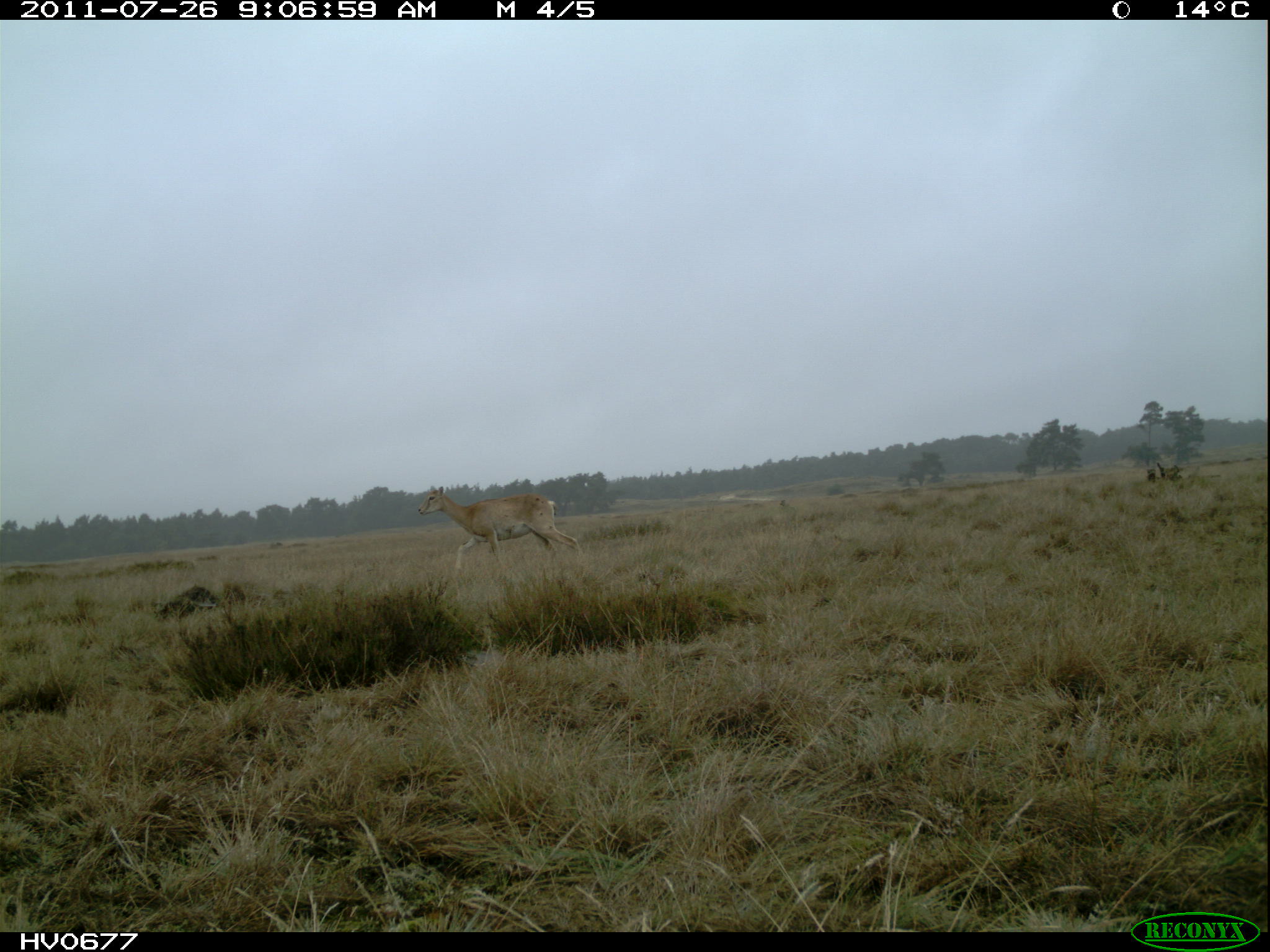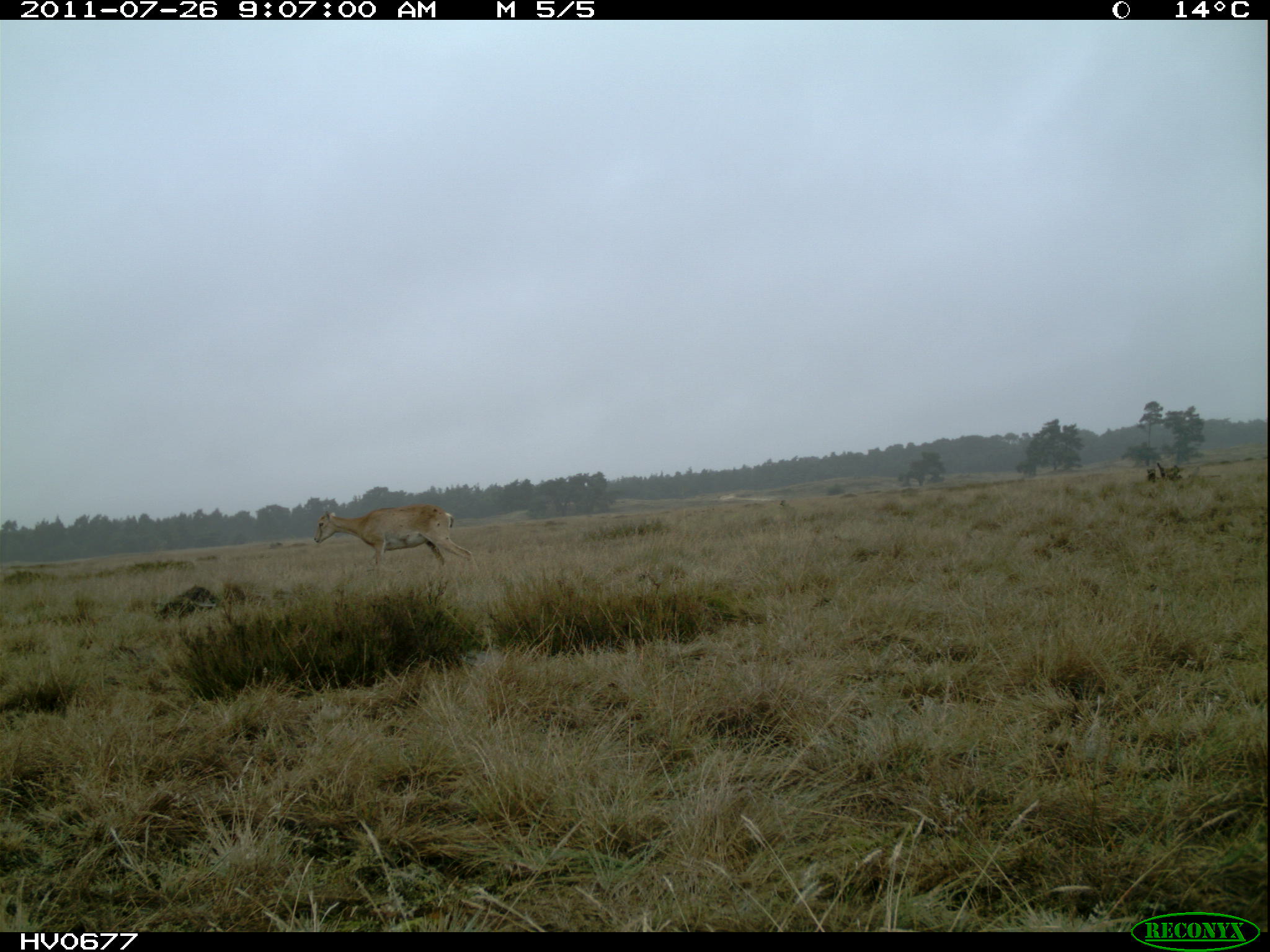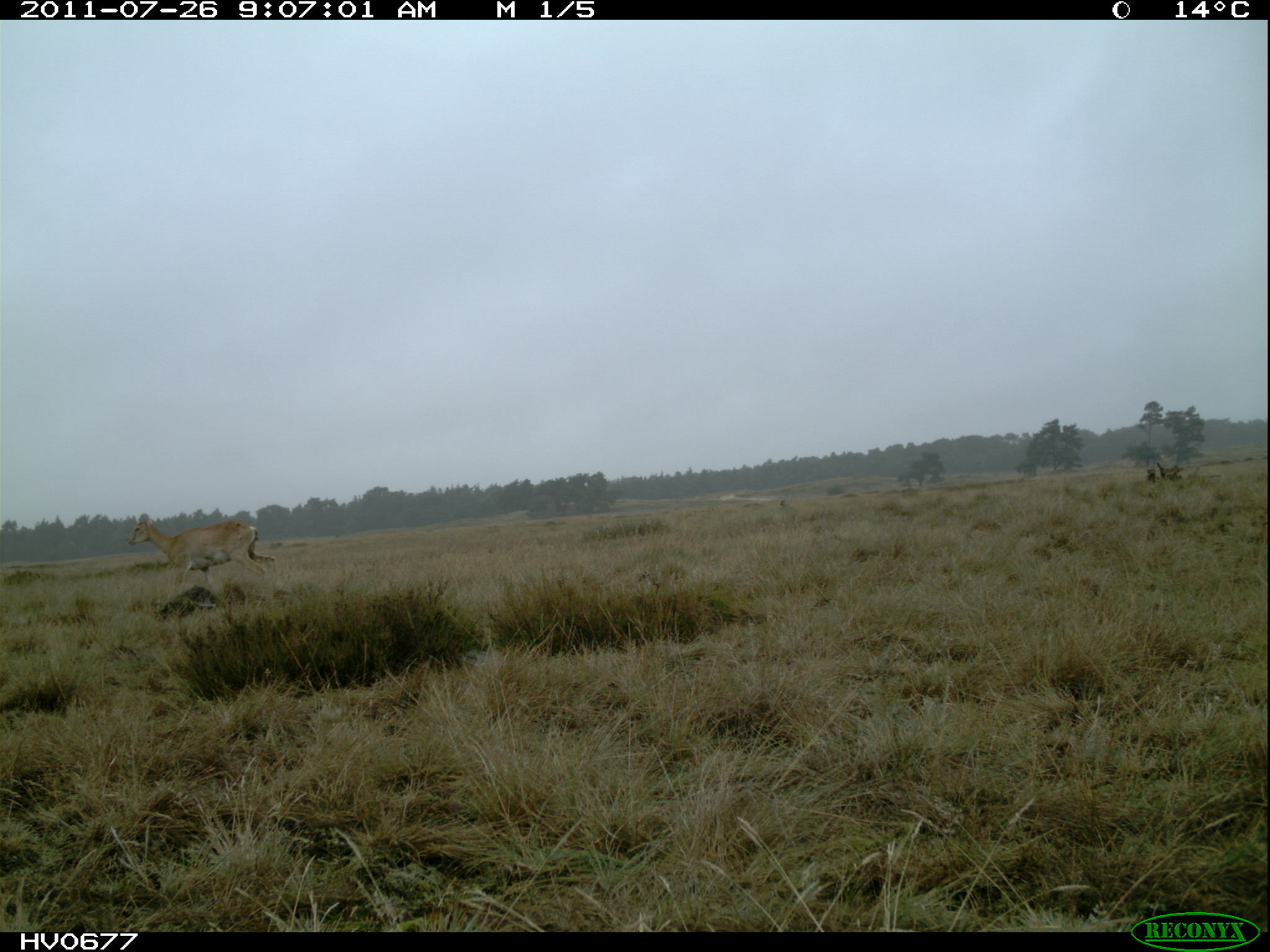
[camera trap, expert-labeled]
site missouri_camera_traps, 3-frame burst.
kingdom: Animalia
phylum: Chordata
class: Mammalia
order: Artiodactyla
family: Bovidae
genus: Ovis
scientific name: Ovis ammon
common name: mouflon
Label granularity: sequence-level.